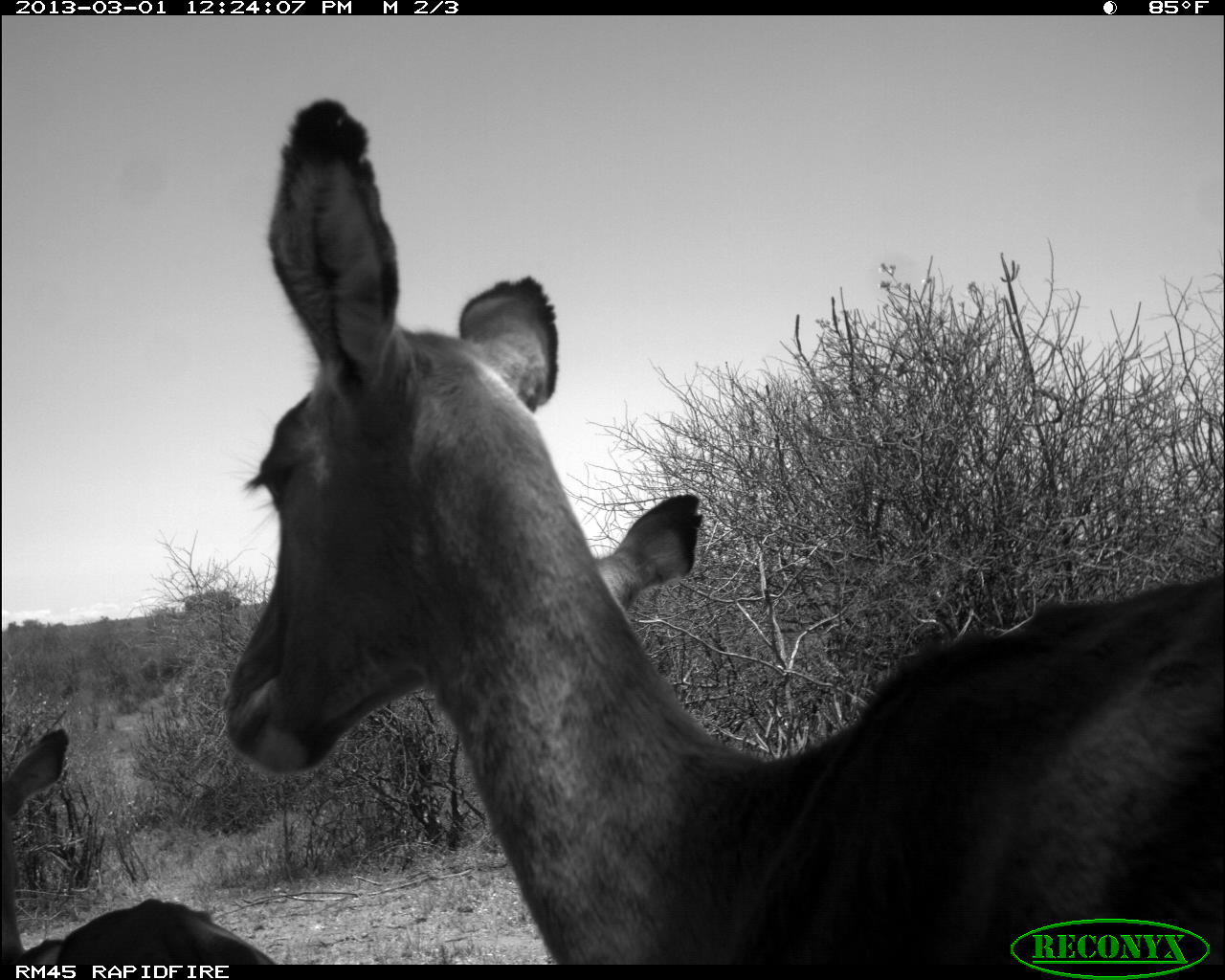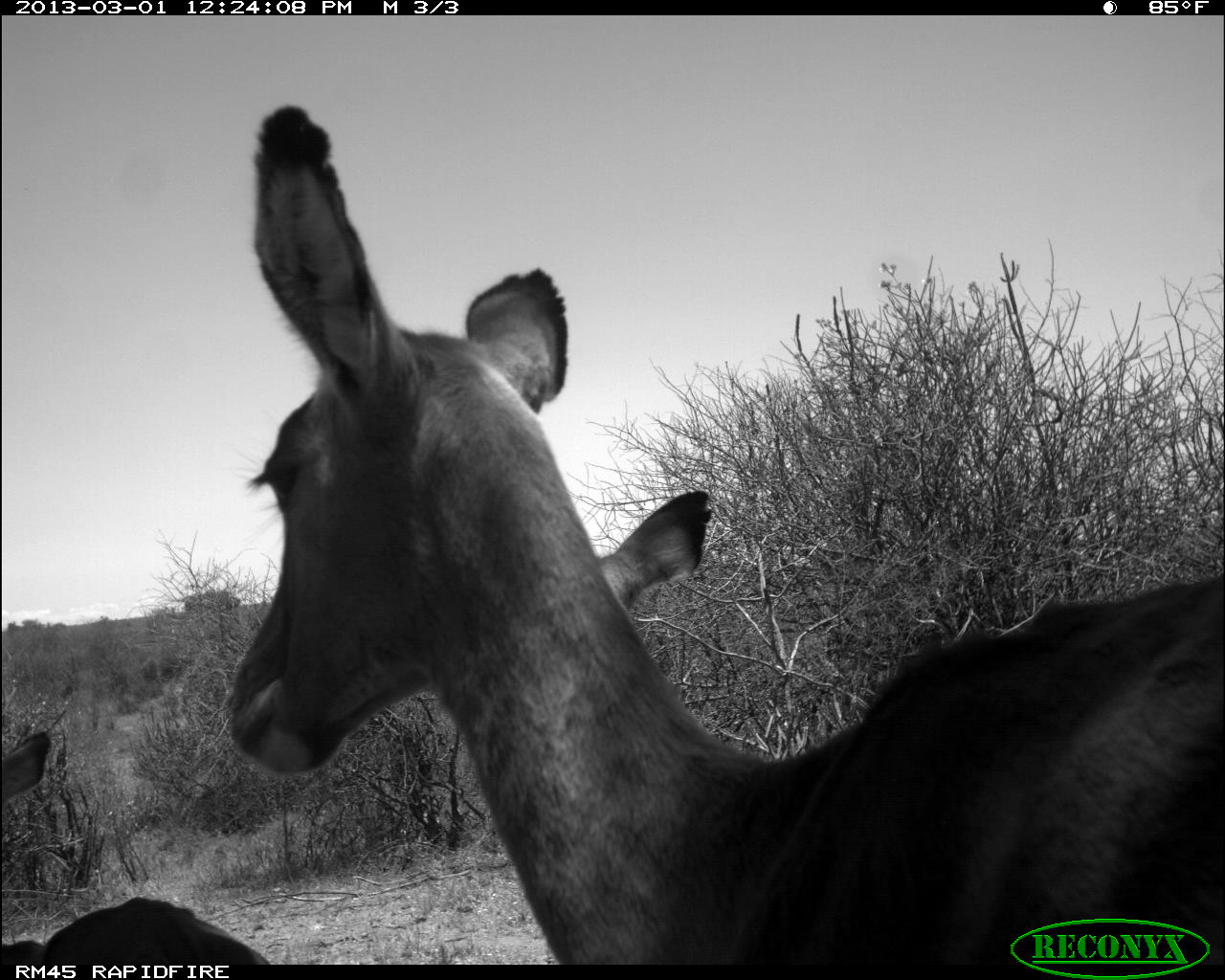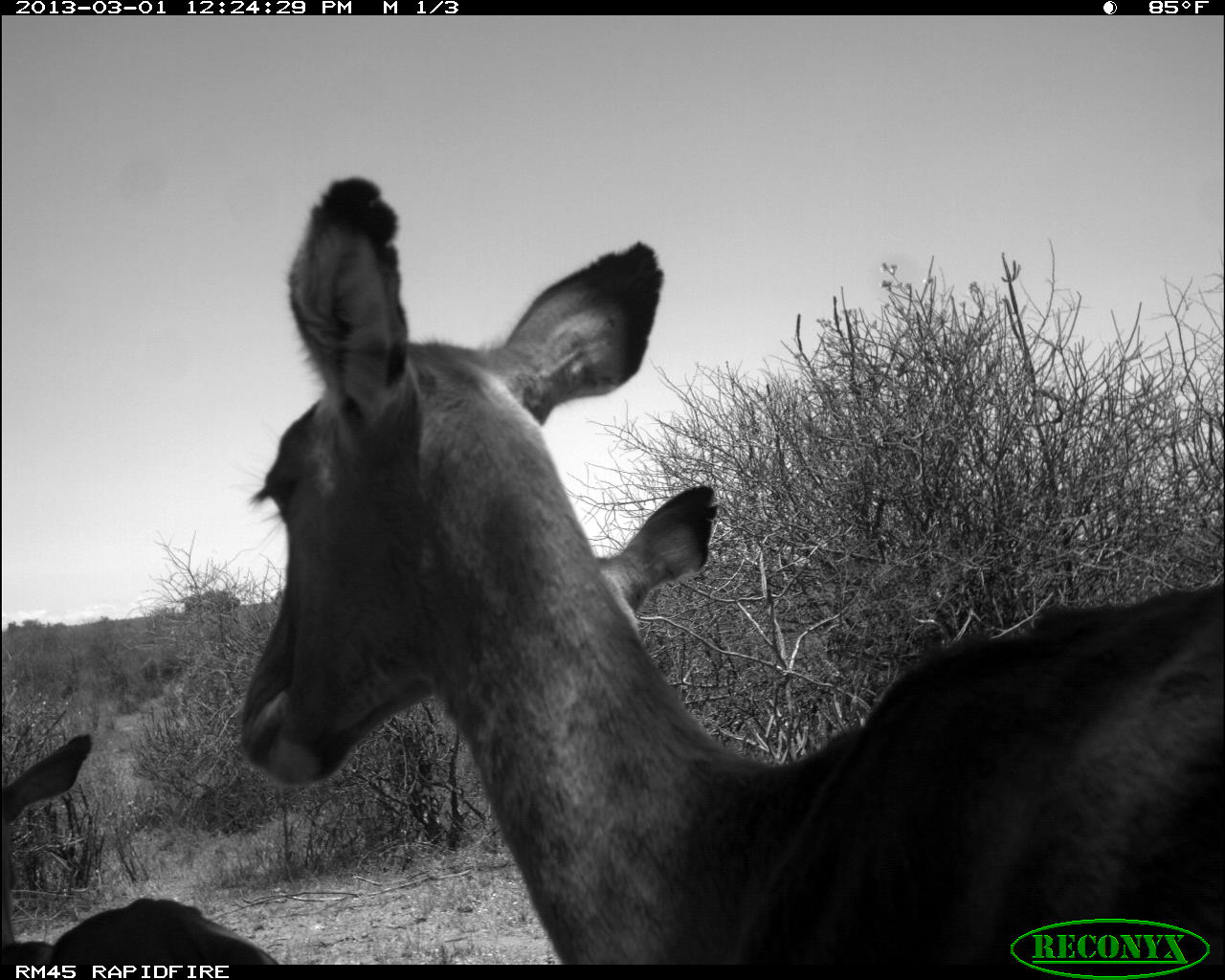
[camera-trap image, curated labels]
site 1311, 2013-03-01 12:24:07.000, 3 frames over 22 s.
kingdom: Animalia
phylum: Chordata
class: Mammalia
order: Artiodactyla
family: Bovidae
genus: Aepyceros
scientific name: Aepyceros melampus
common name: impala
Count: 3.